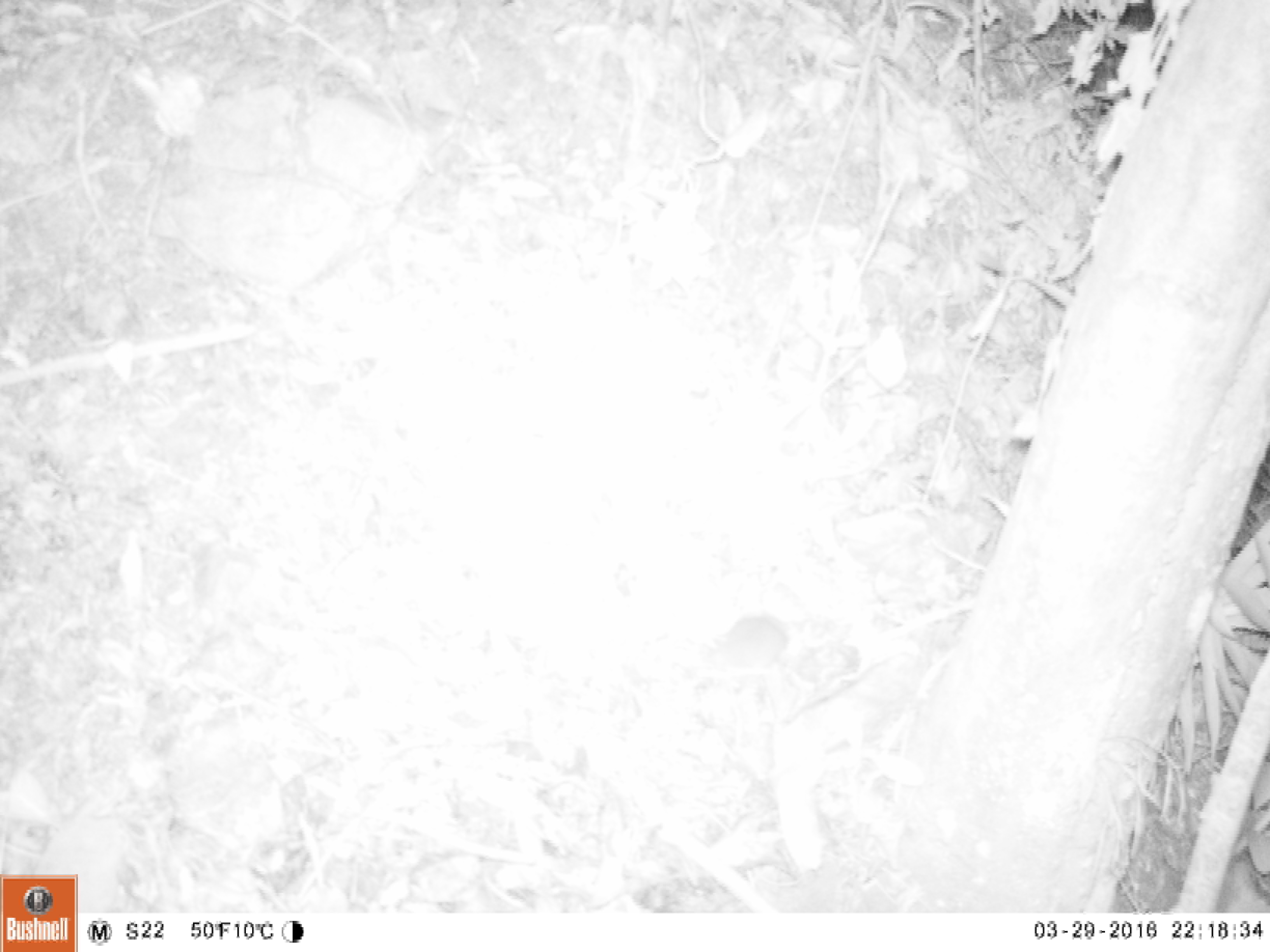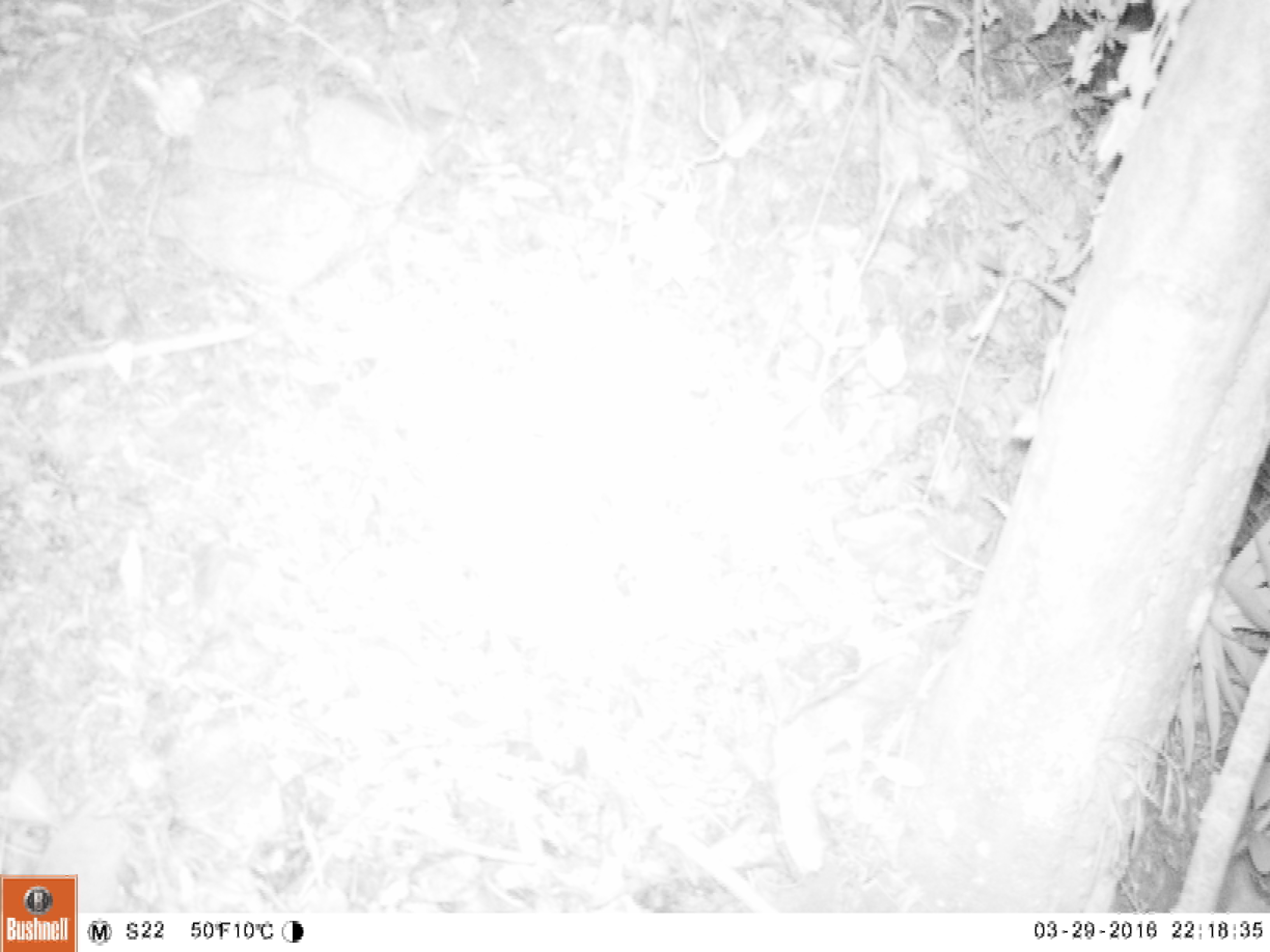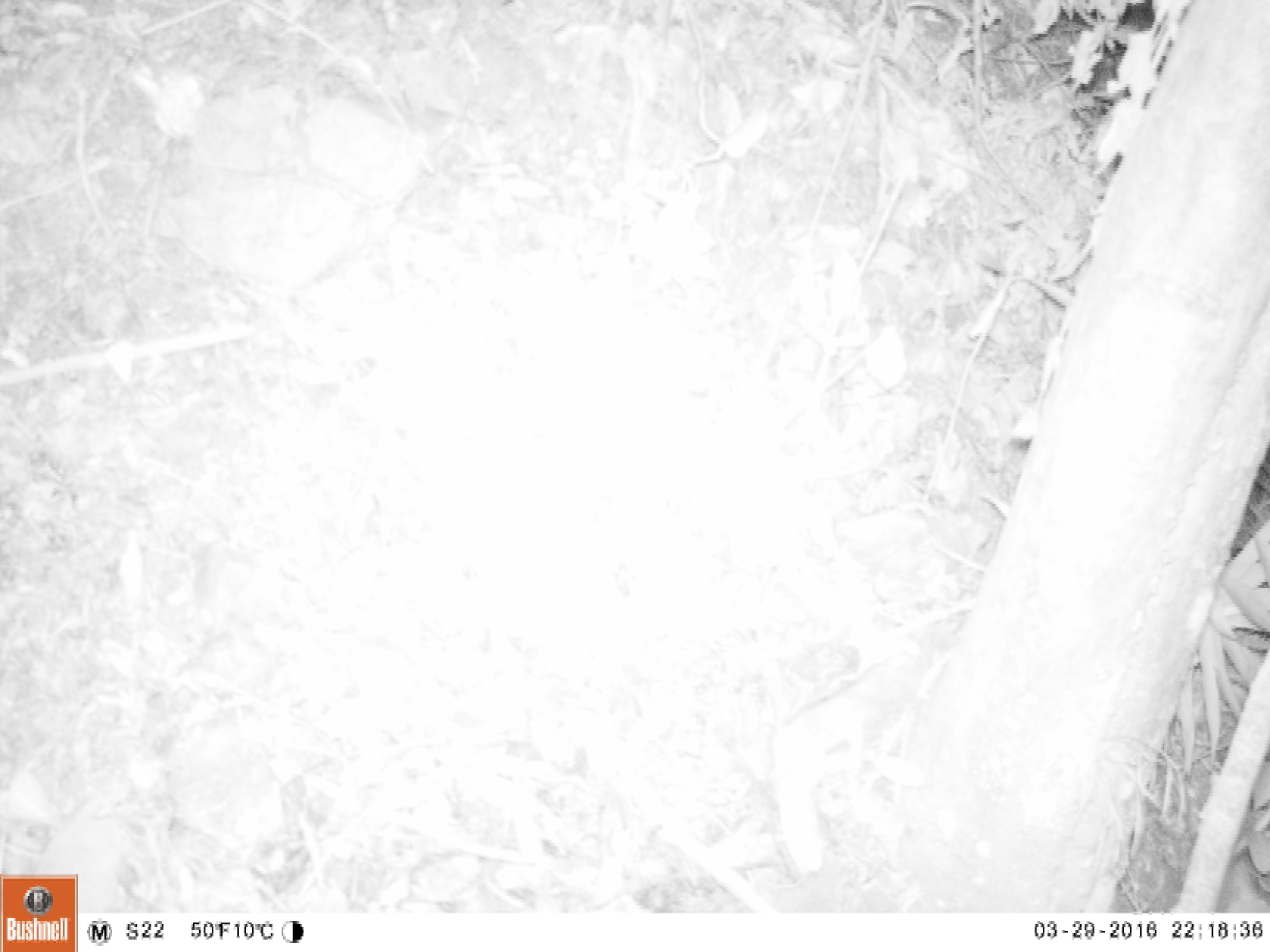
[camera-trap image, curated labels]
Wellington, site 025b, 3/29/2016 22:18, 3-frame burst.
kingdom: Animalia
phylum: Chordata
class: Mammalia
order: Rodentia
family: Muridae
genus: Mus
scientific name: Mus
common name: mouse